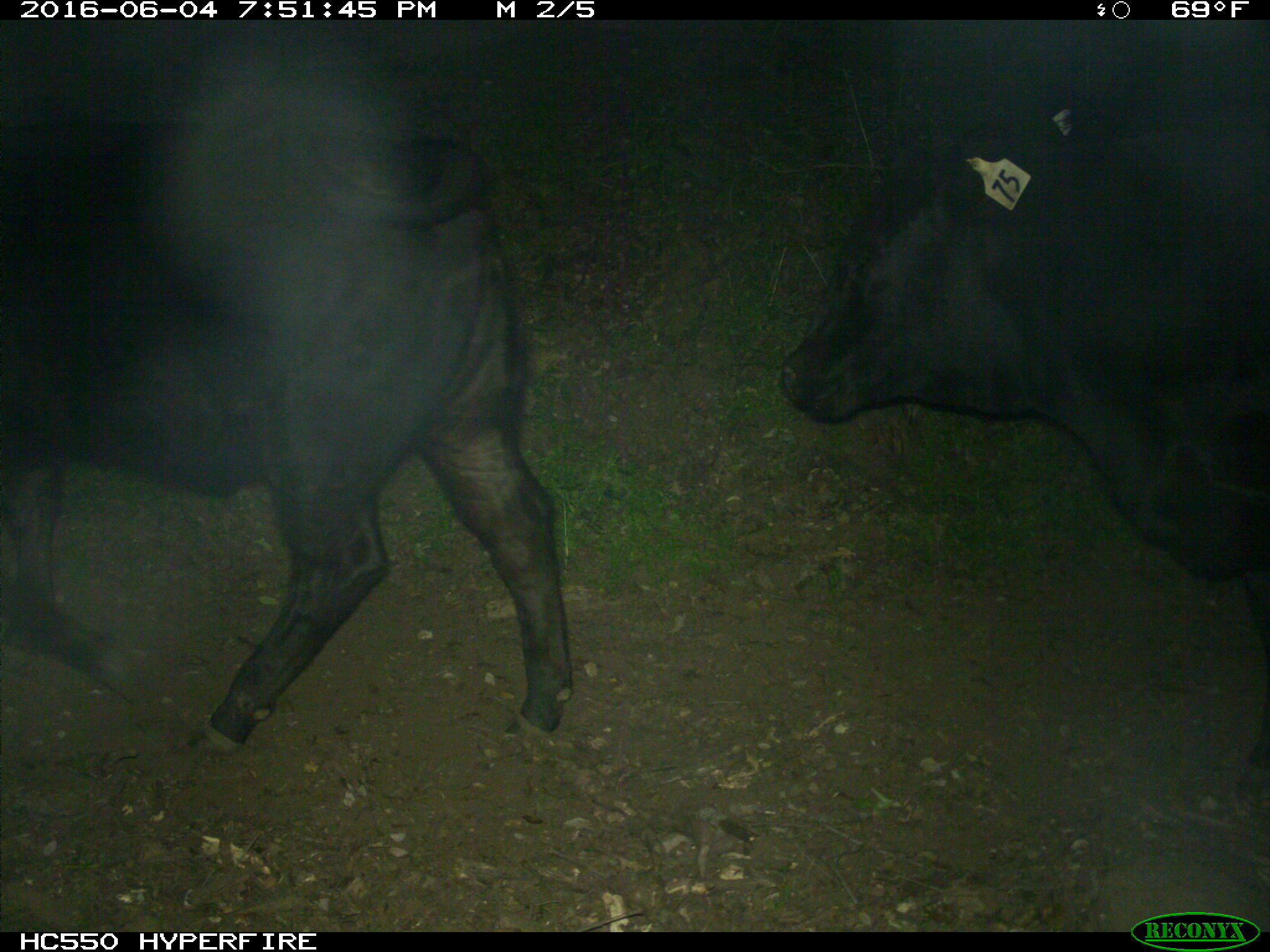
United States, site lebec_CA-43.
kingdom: Animalia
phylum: Chordata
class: Mammalia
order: Artiodactyla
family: Bovidae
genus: Bos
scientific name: Bos taurus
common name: domestic cow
Bos taurus (domestic cow).